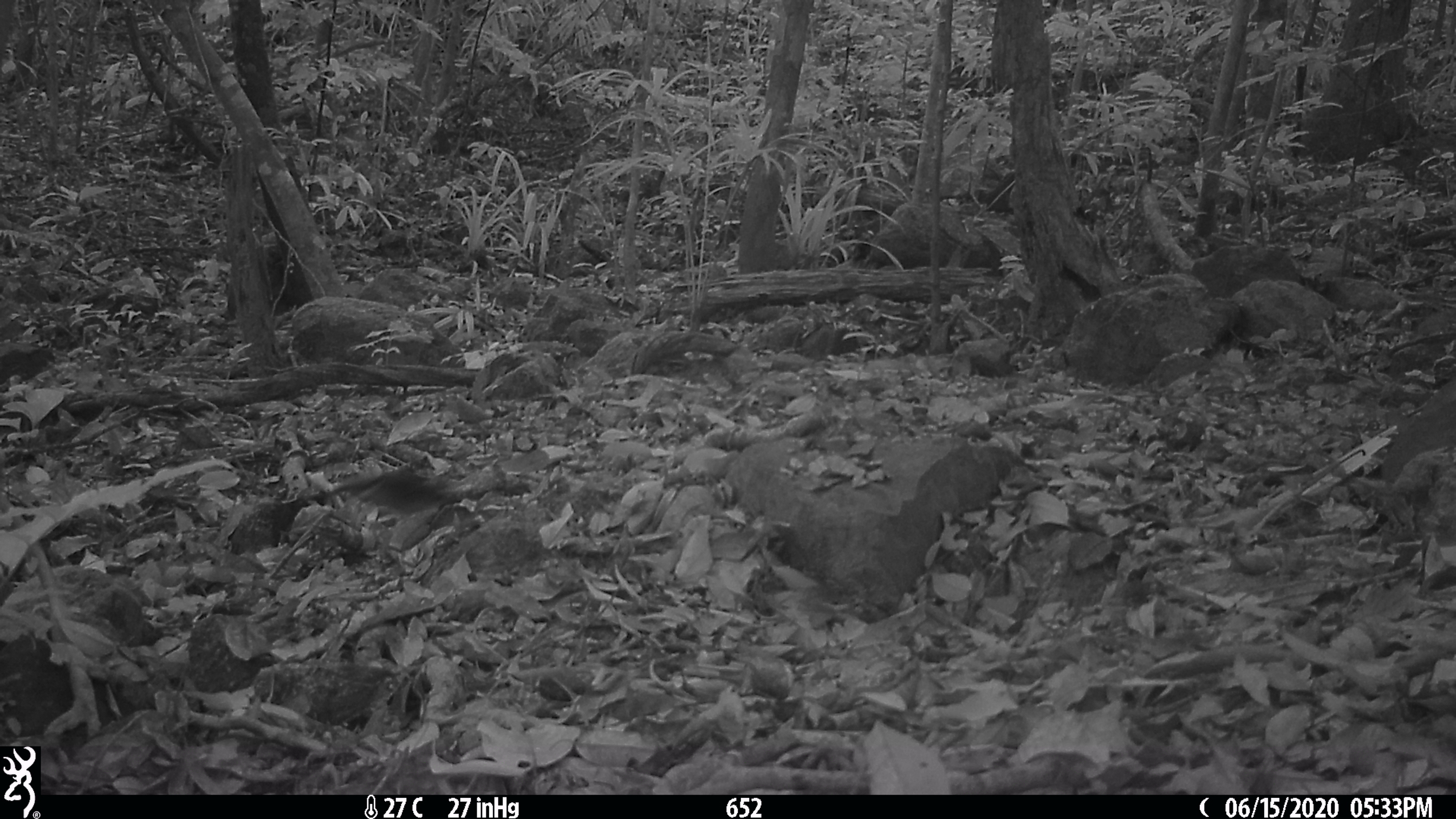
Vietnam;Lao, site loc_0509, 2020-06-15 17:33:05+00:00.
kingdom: Animalia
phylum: Chordata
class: Mammalia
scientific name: Mammalia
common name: mammal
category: unidentified small mammal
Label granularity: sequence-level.